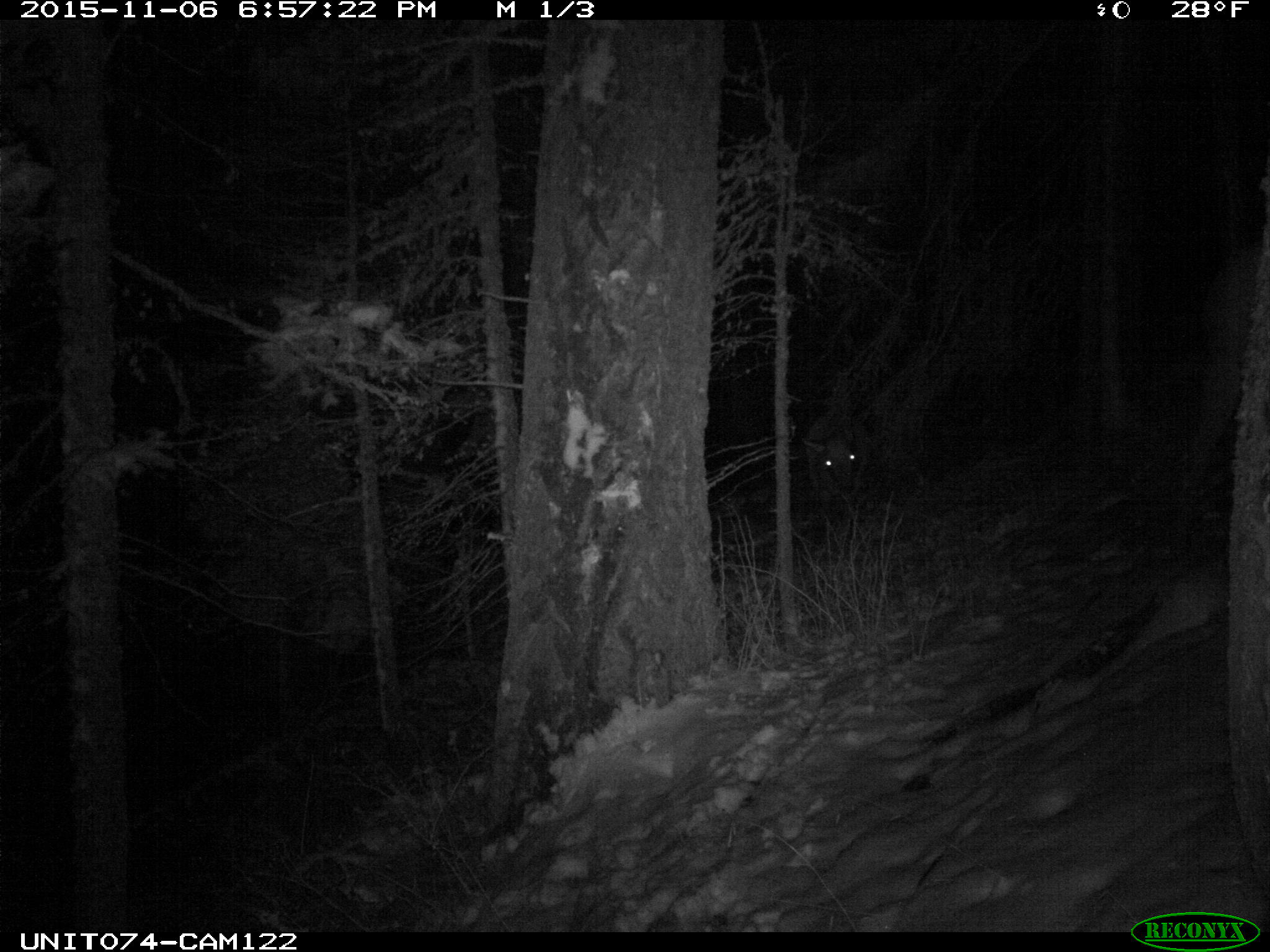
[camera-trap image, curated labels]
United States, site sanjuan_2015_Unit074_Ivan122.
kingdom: Animalia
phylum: Chordata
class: Mammalia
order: Artiodactyla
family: Cervidae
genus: Cervus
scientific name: Cervus elaphus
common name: red deer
Cervus elaphus (red deer).